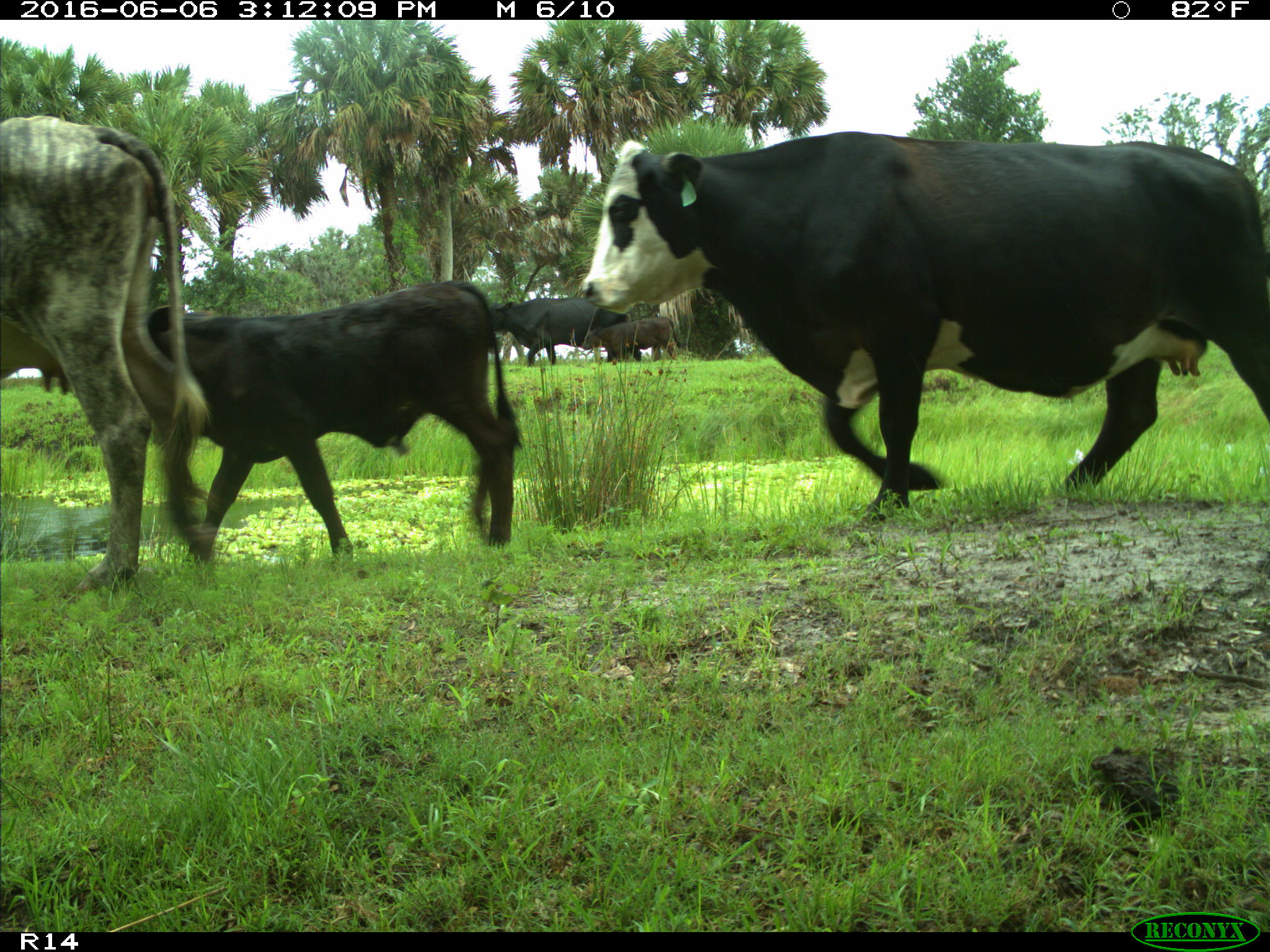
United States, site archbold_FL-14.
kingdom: Animalia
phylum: Chordata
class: Mammalia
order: Artiodactyla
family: Bovidae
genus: Bos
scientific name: Bos taurus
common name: domestic cow